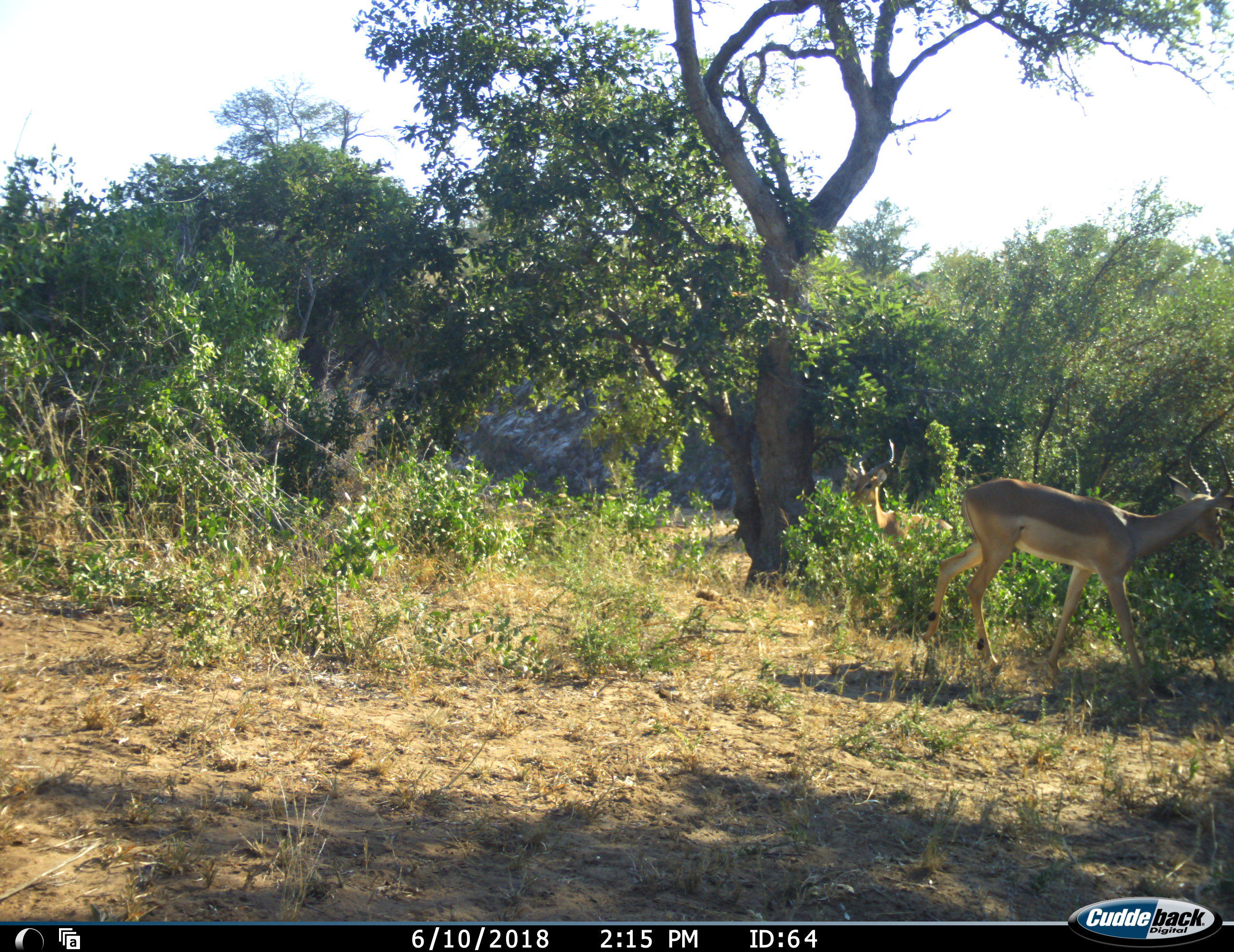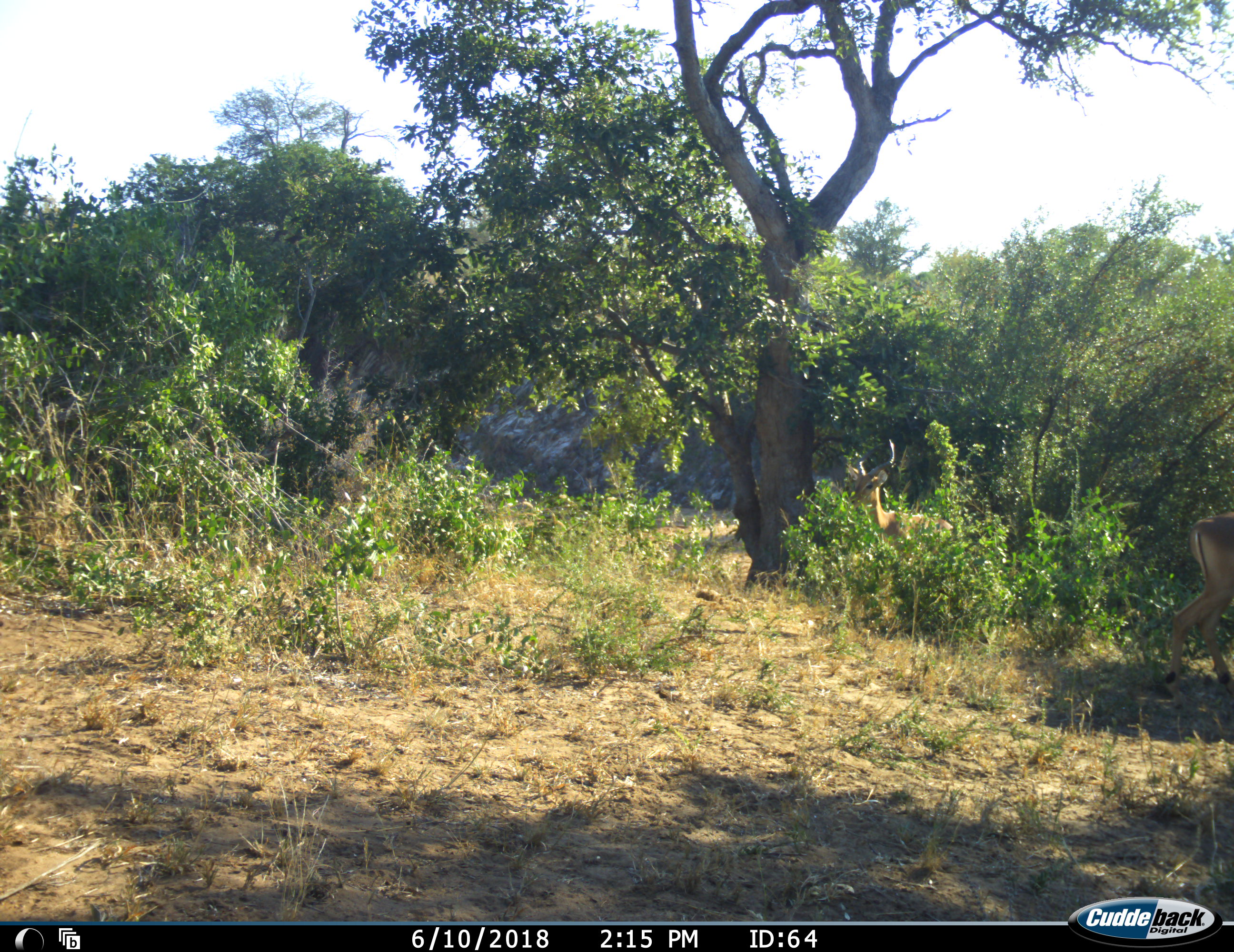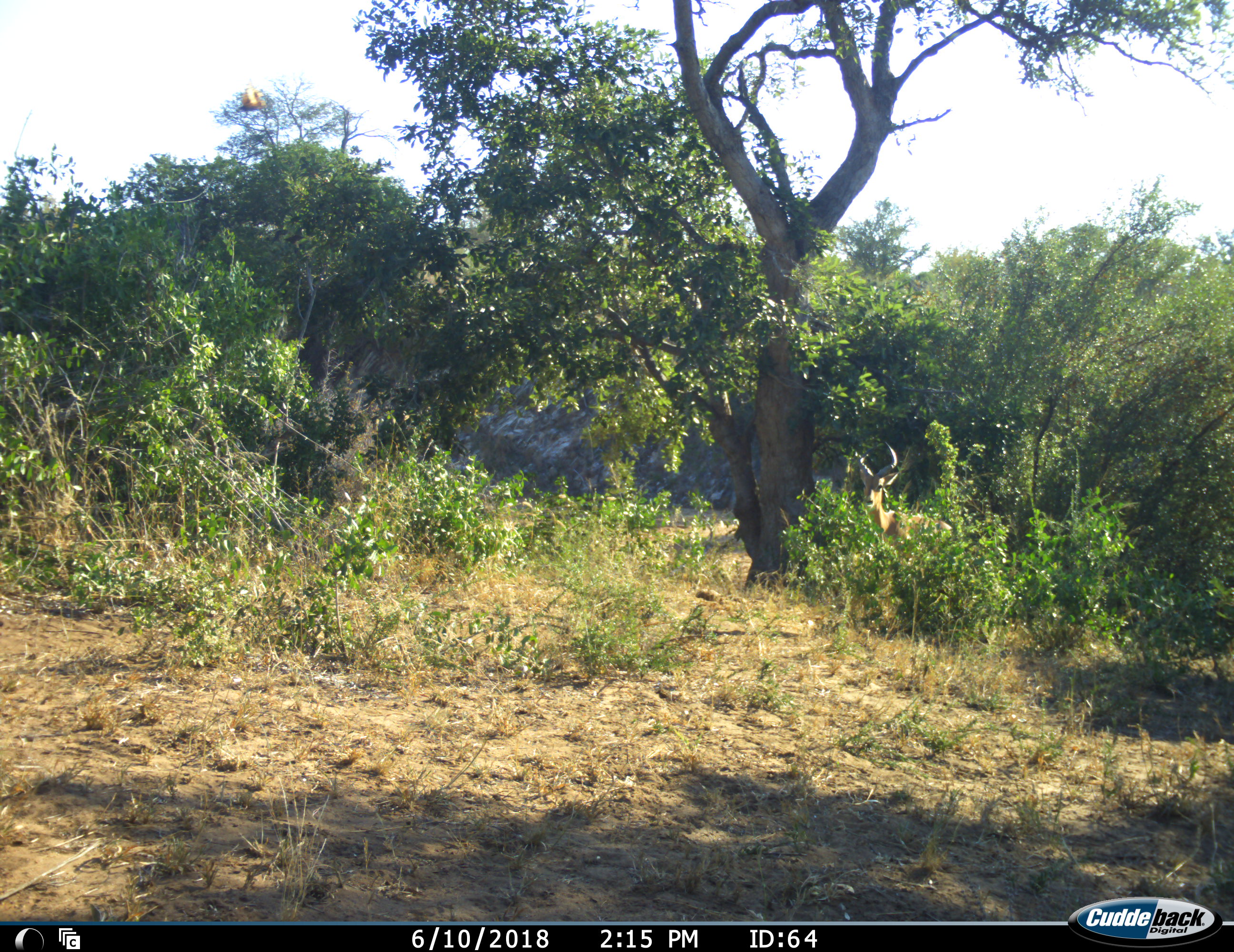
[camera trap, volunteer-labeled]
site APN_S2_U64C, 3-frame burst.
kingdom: Animalia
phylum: Chordata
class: Mammalia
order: Artiodactyla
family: Bovidae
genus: Aepyceros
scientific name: Aepyceros melampus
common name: impala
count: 2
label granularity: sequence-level